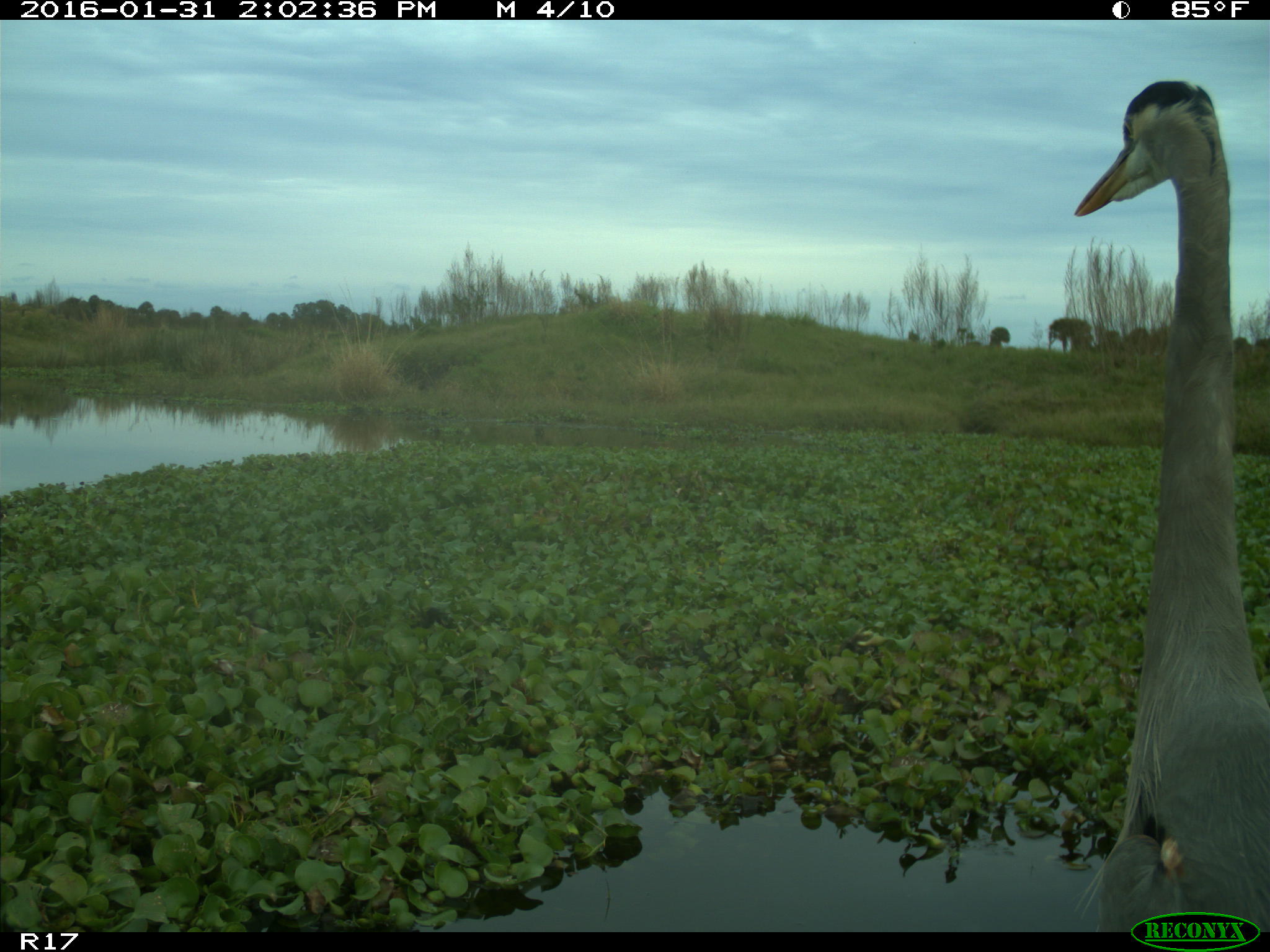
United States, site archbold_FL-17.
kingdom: Animalia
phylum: Chordata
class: Aves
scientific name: Aves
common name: birds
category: unidentified bird